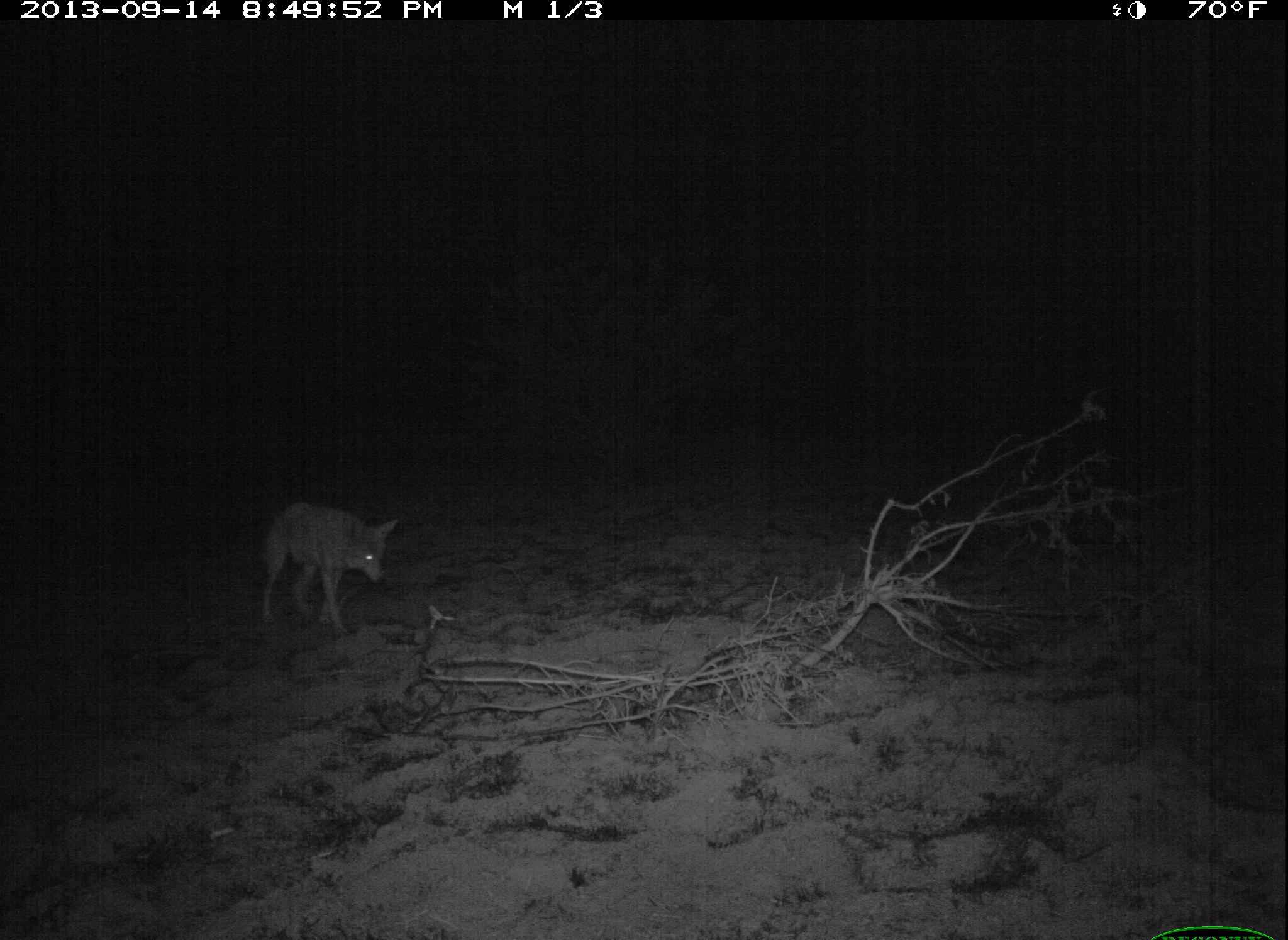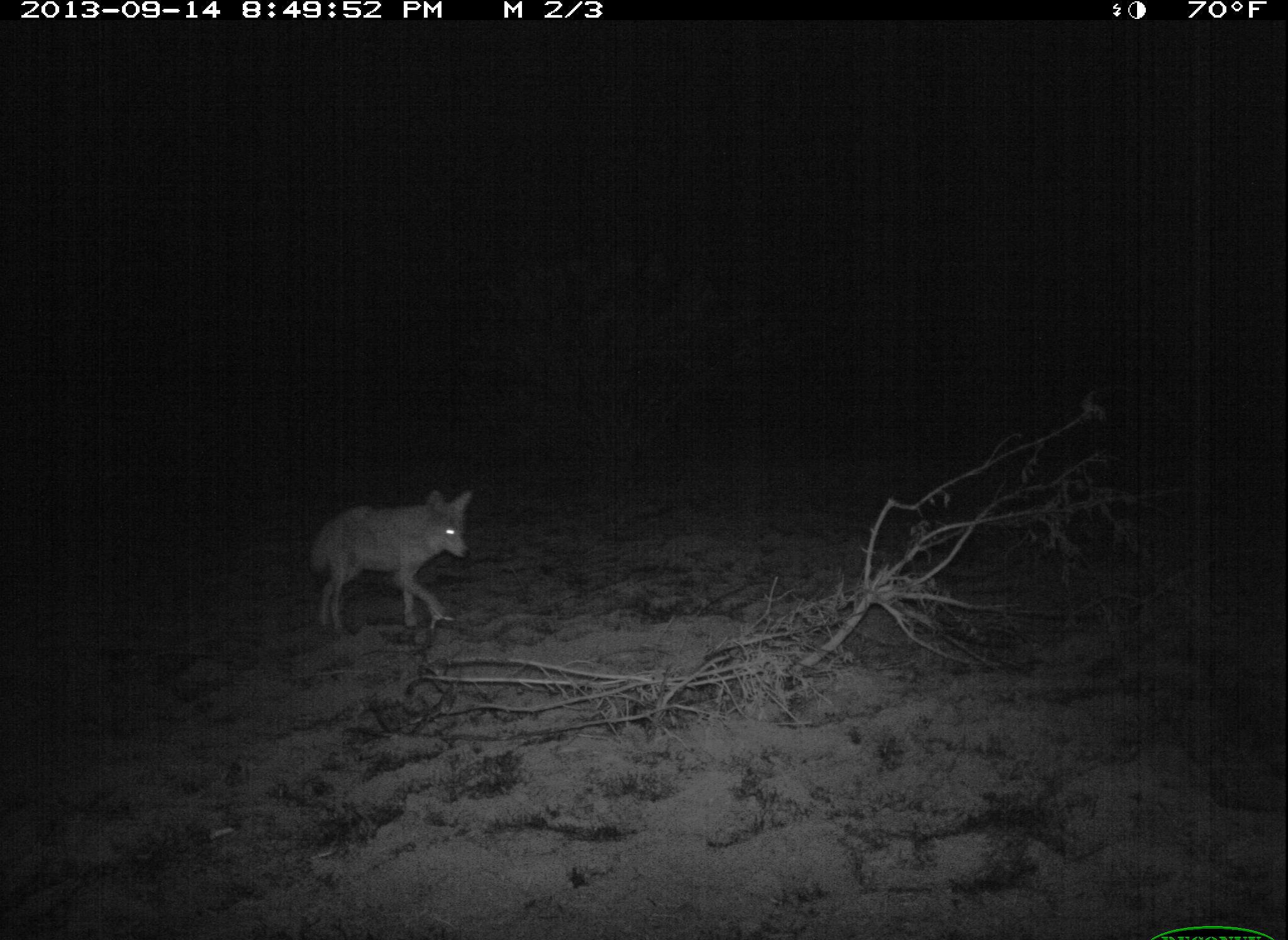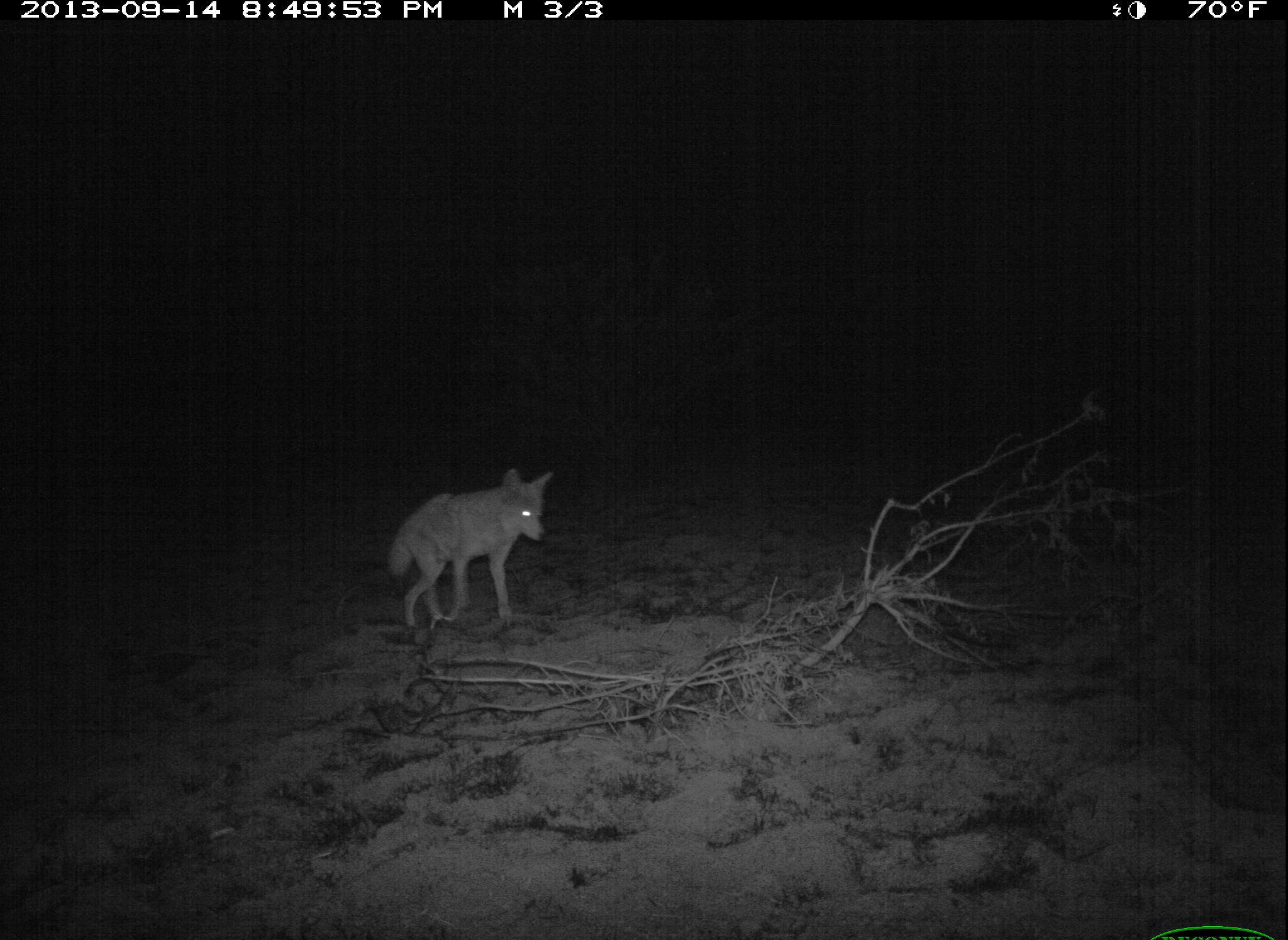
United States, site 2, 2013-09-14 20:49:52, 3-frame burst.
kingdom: Animalia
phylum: Chordata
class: Mammalia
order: Carnivora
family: Canidae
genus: Canis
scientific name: Canis latrans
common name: coyote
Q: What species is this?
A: Coyote (Canis latrans).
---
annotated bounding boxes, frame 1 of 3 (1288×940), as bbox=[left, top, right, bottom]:
coyote: bbox=[260, 502, 400, 641]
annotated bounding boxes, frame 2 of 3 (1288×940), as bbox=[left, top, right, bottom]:
coyote: bbox=[308, 488, 473, 631]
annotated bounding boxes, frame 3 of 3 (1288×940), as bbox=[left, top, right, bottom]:
coyote: bbox=[387, 468, 554, 629]